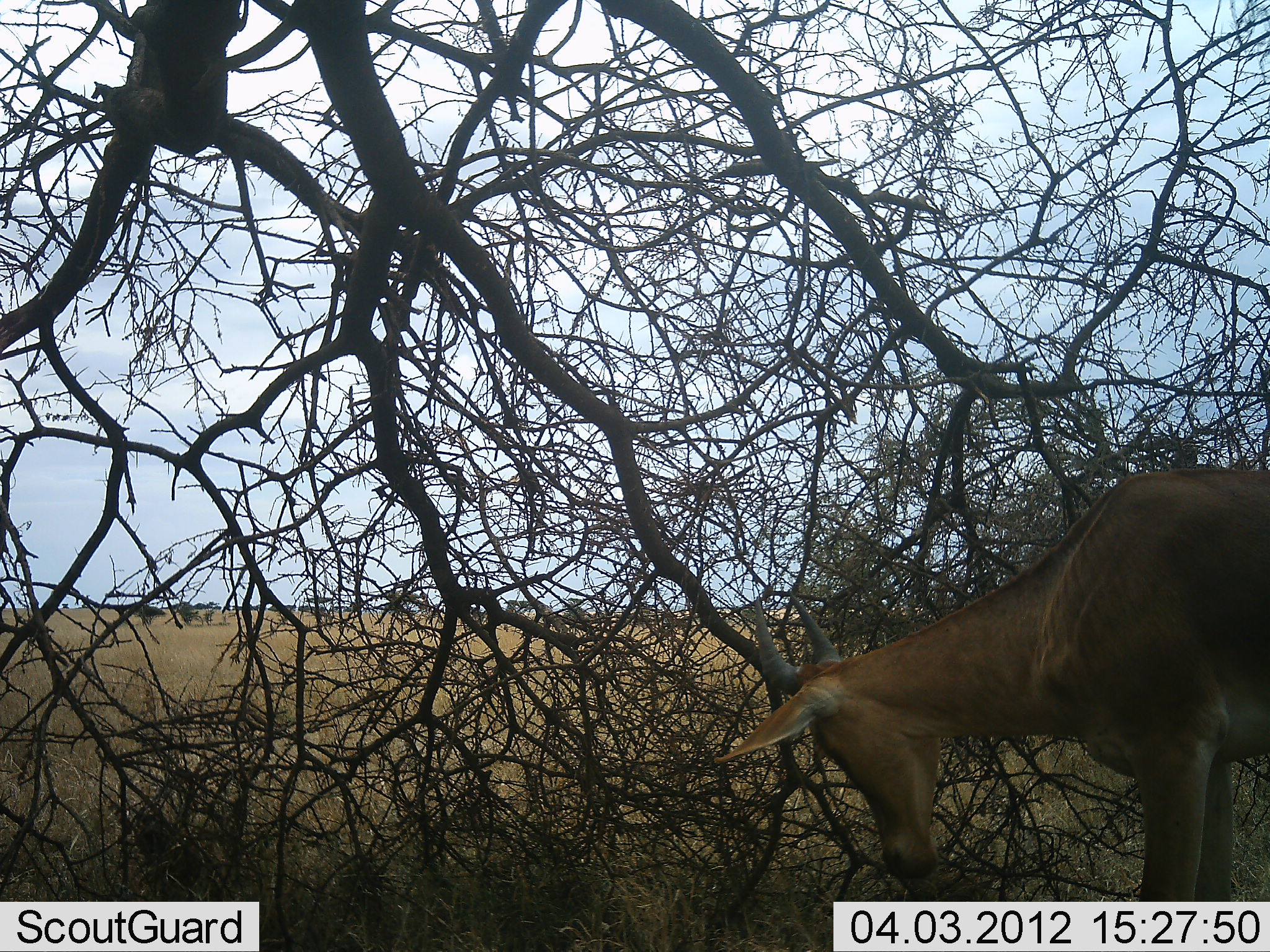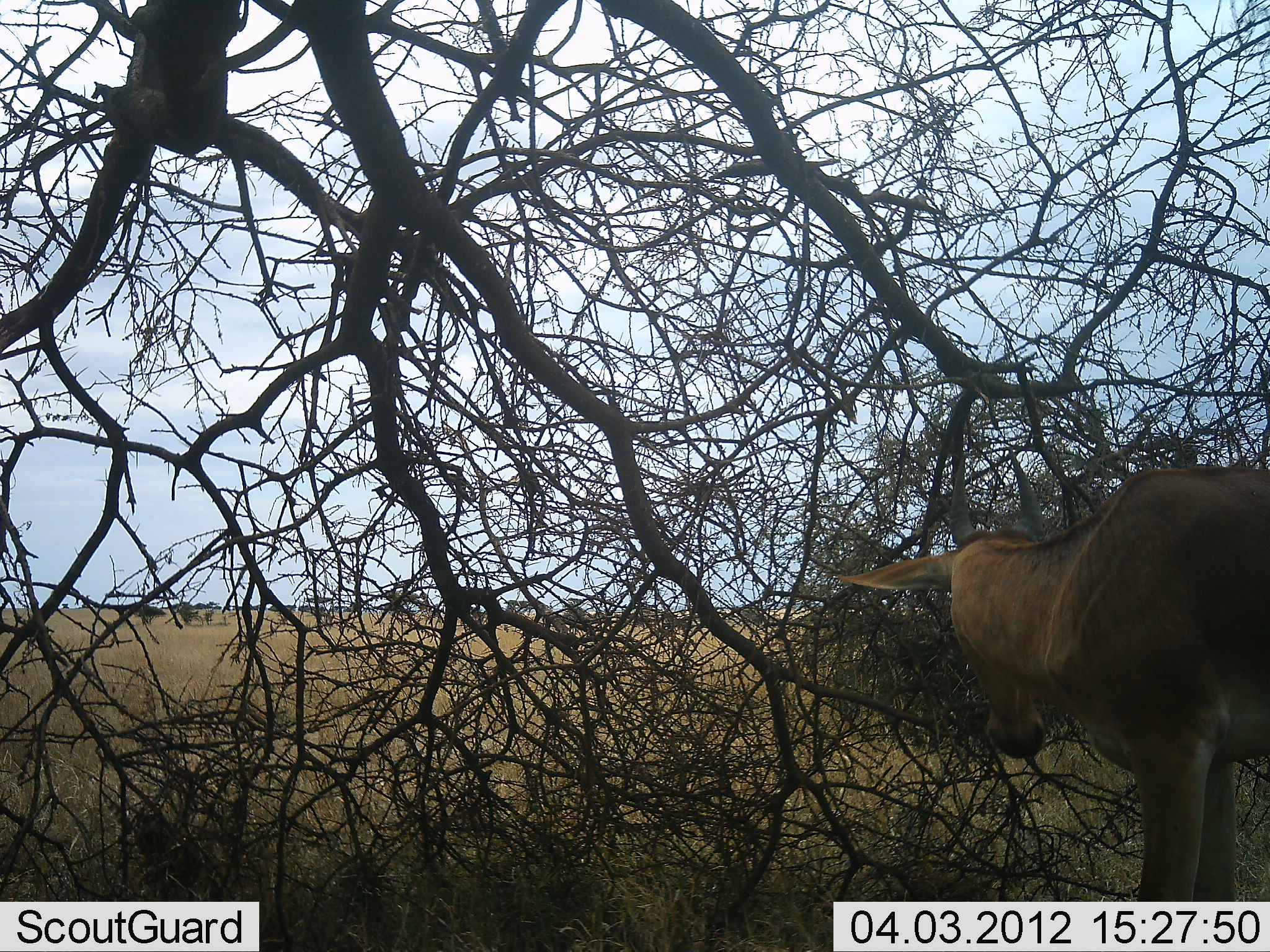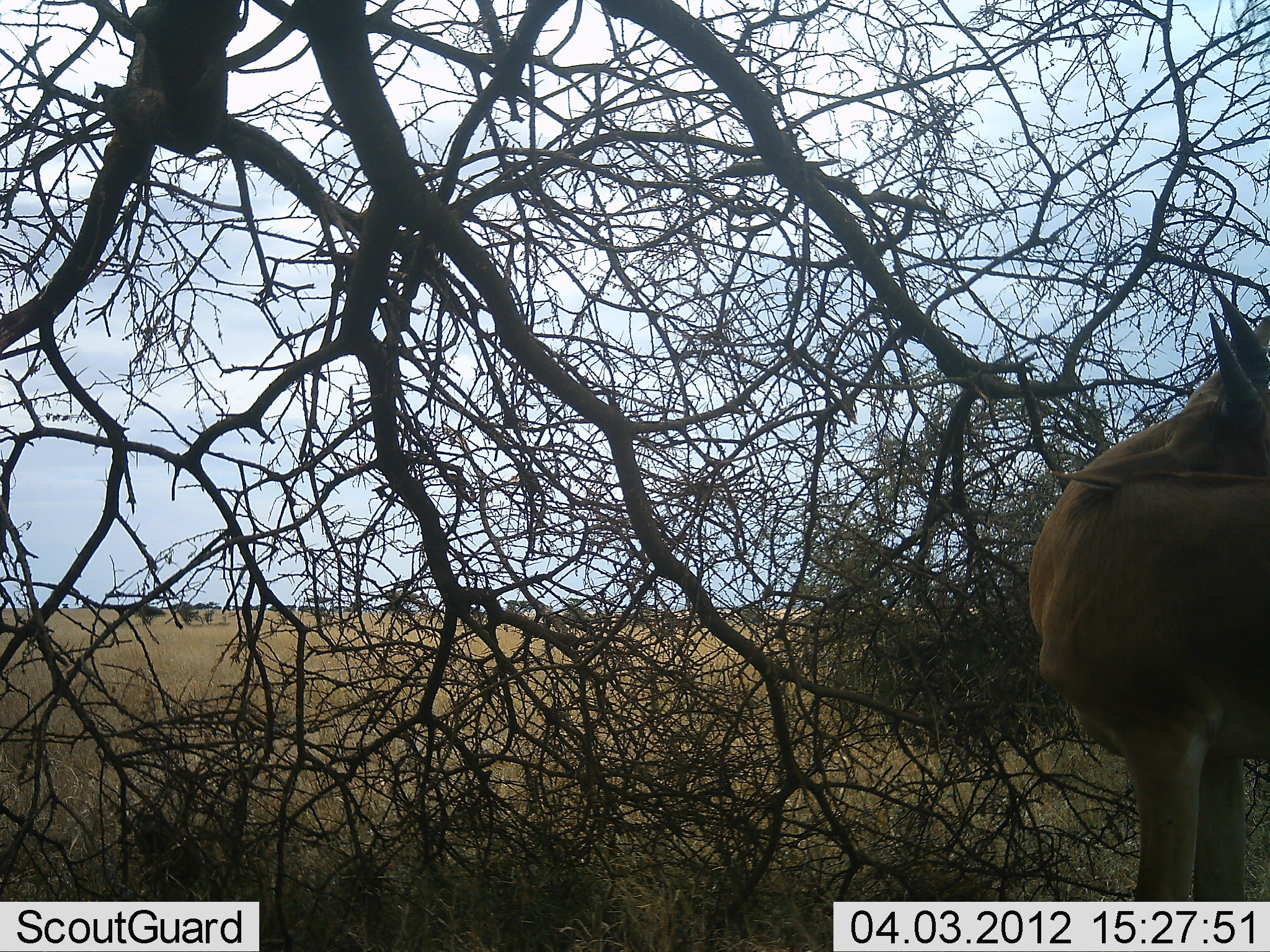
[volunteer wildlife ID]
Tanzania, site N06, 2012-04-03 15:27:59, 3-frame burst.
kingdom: Animalia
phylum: Chordata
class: Mammalia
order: Artiodactyla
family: Bovidae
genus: Alcelaphus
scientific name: Alcelaphus buselaphus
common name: hartebeest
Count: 1.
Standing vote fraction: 73%.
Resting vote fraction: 7%.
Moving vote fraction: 13%.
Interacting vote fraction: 0%.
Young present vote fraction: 7%.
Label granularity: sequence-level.